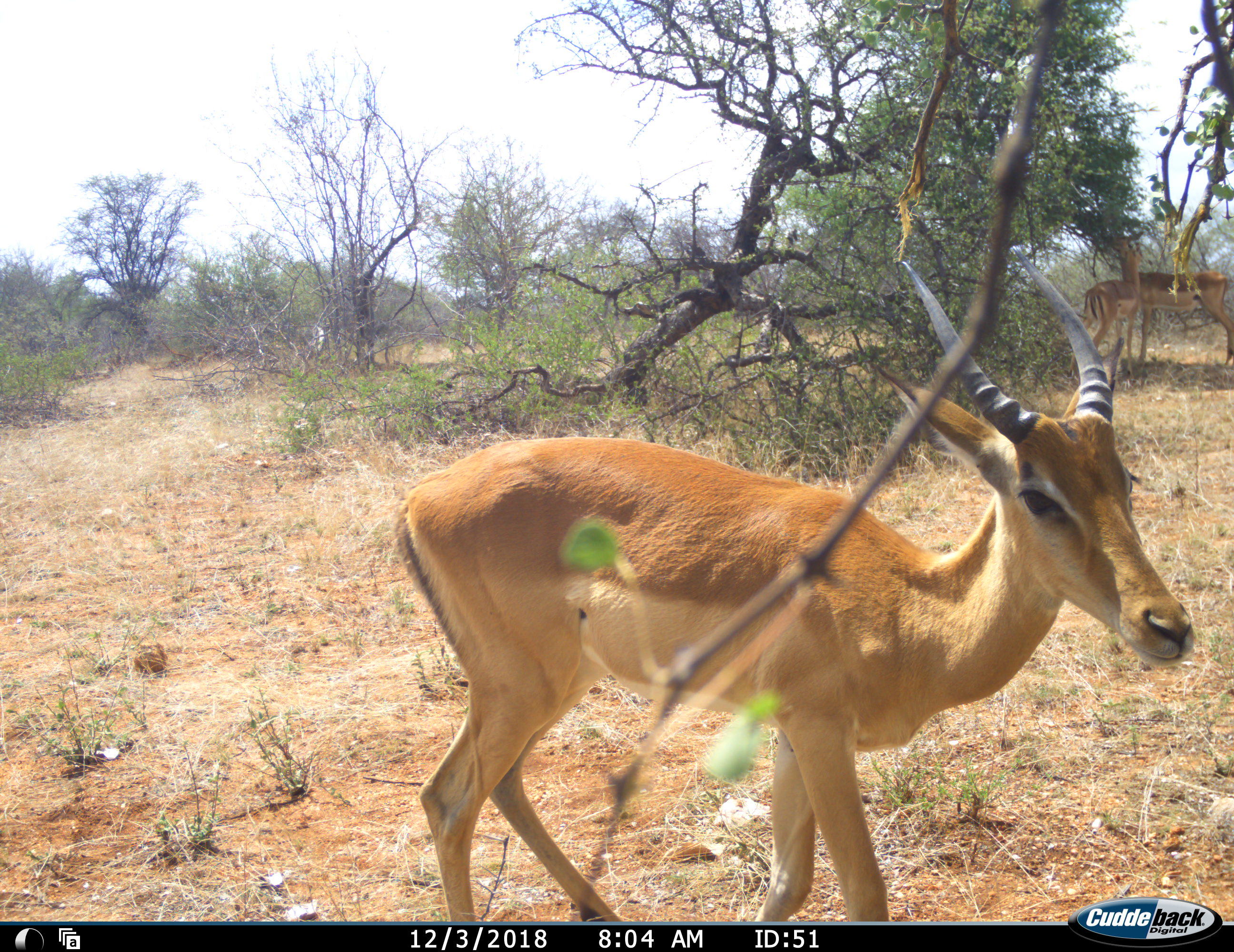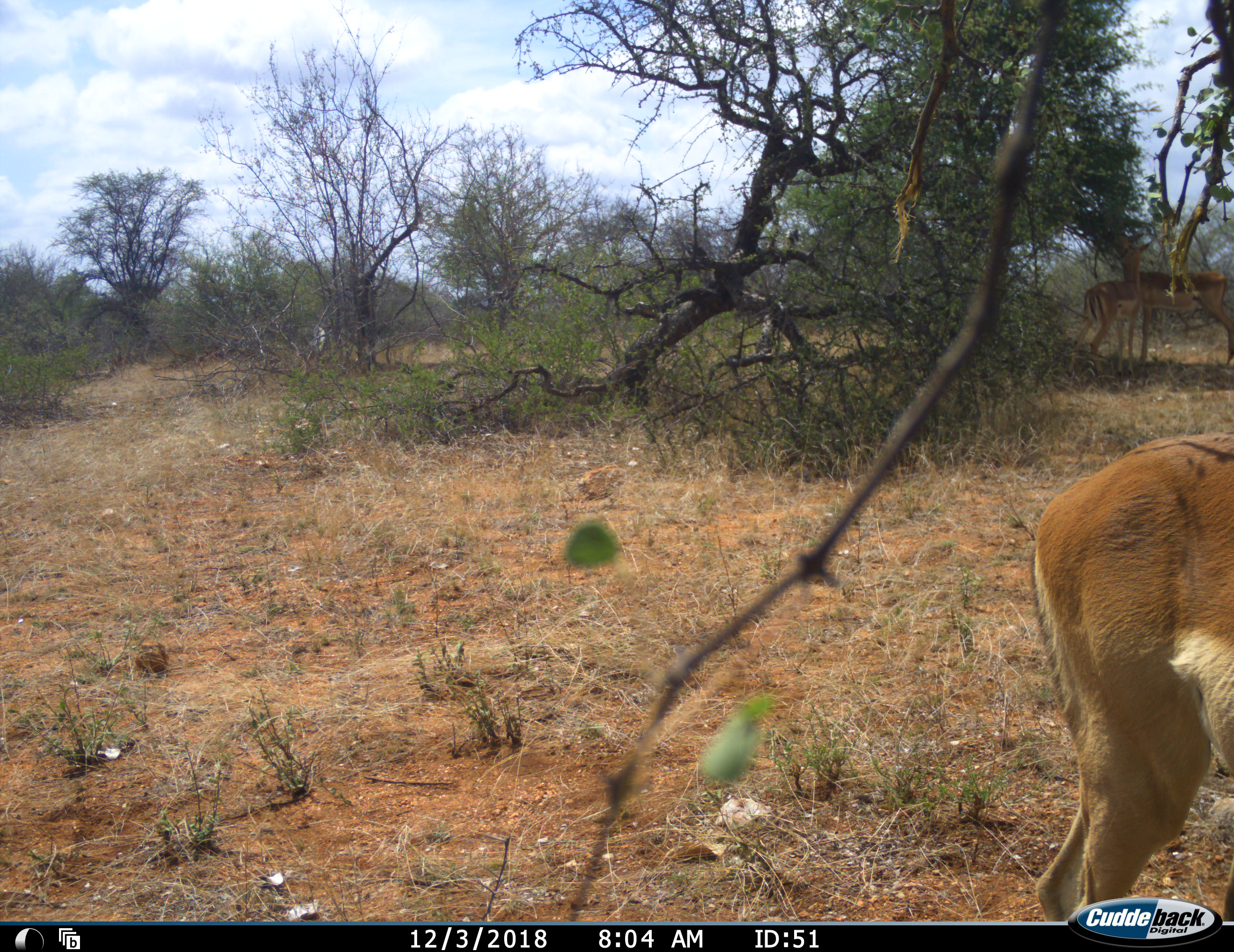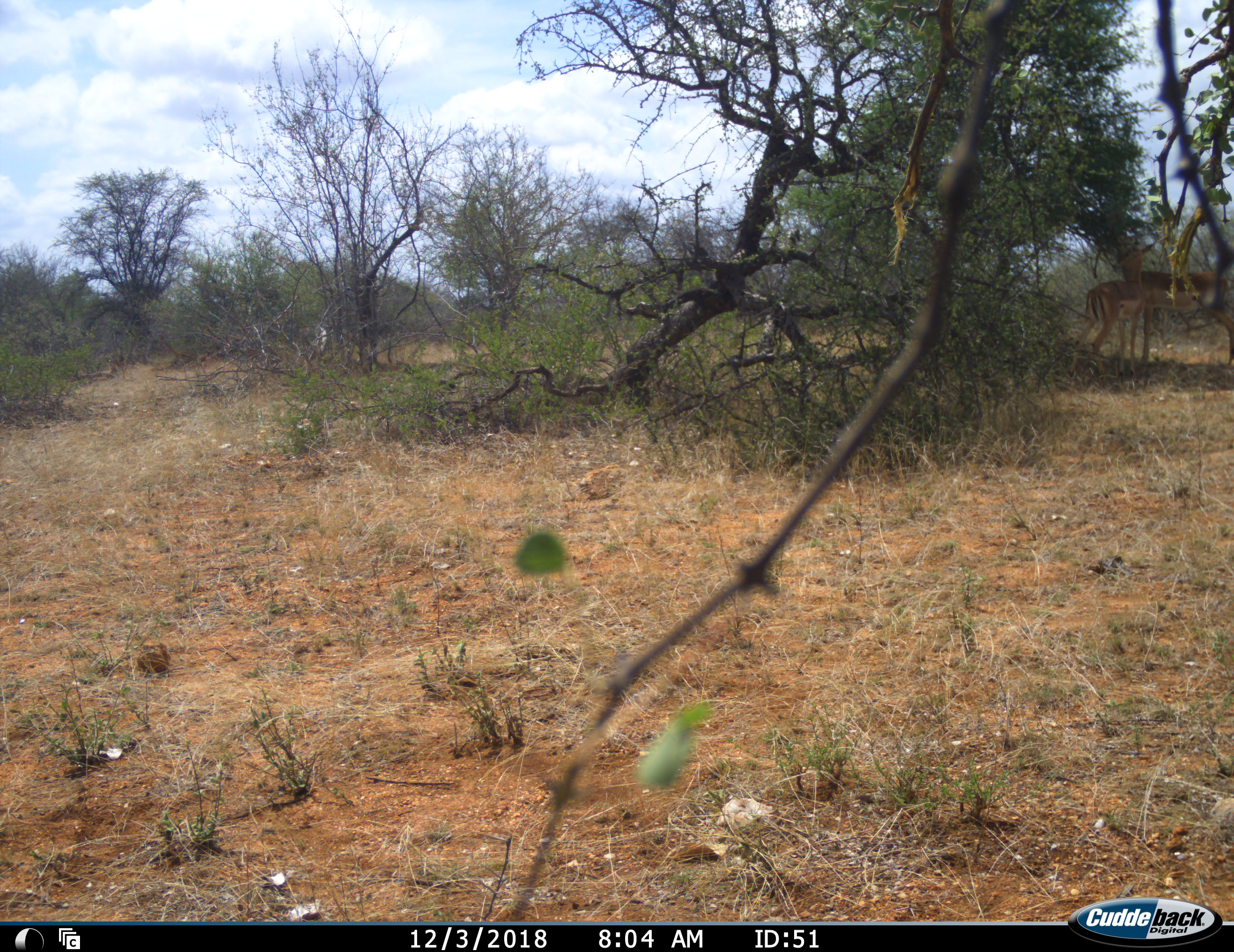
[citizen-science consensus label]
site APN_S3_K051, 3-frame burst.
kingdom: Animalia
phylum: Chordata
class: Mammalia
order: Artiodactyla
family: Bovidae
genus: Aepyceros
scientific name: Aepyceros melampus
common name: impala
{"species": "impala (Aepyceros melampus)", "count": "3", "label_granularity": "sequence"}